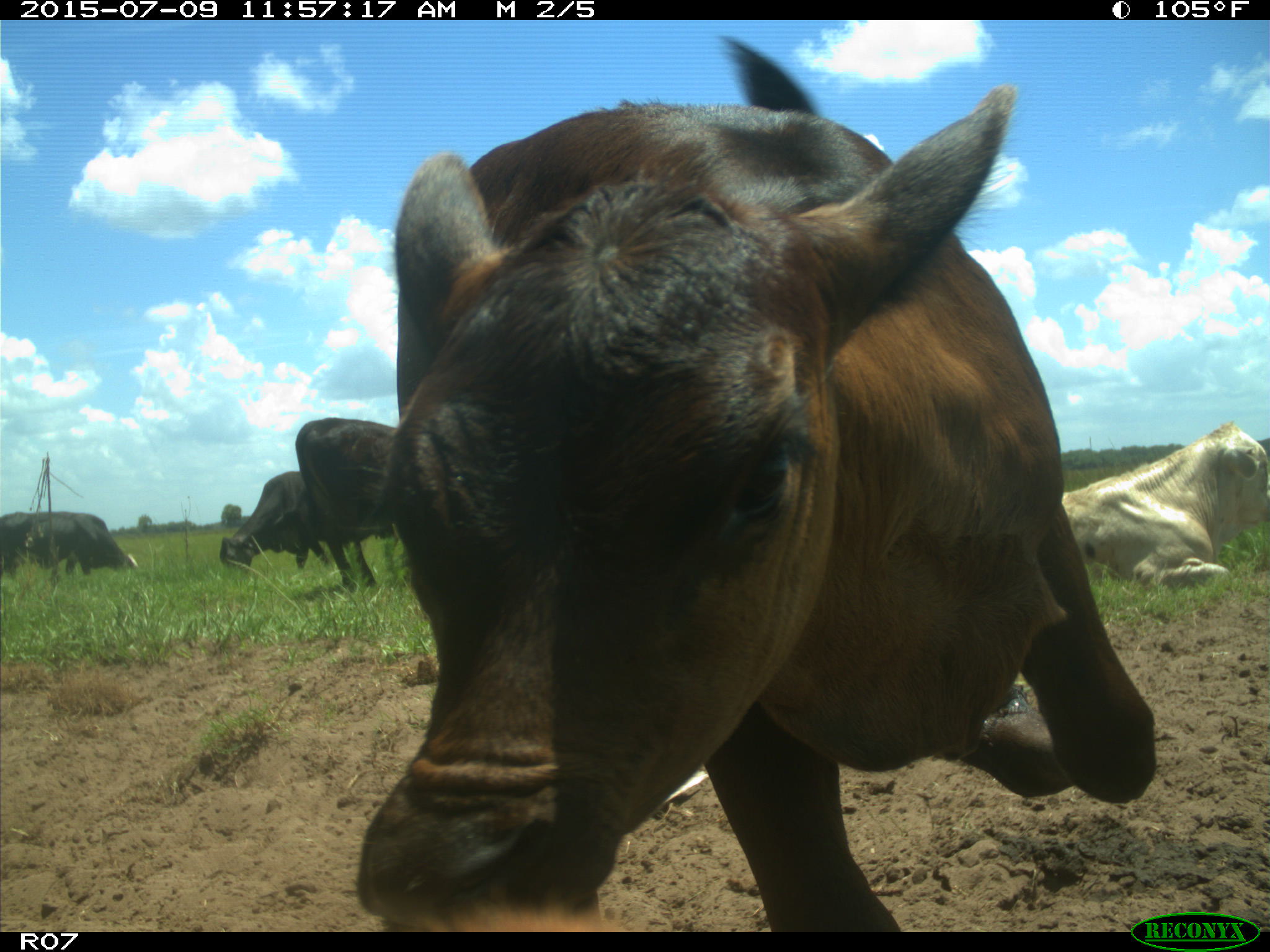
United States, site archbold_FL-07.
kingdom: Animalia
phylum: Chordata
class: Mammalia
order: Artiodactyla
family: Bovidae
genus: Bos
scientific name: Bos taurus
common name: domestic cow